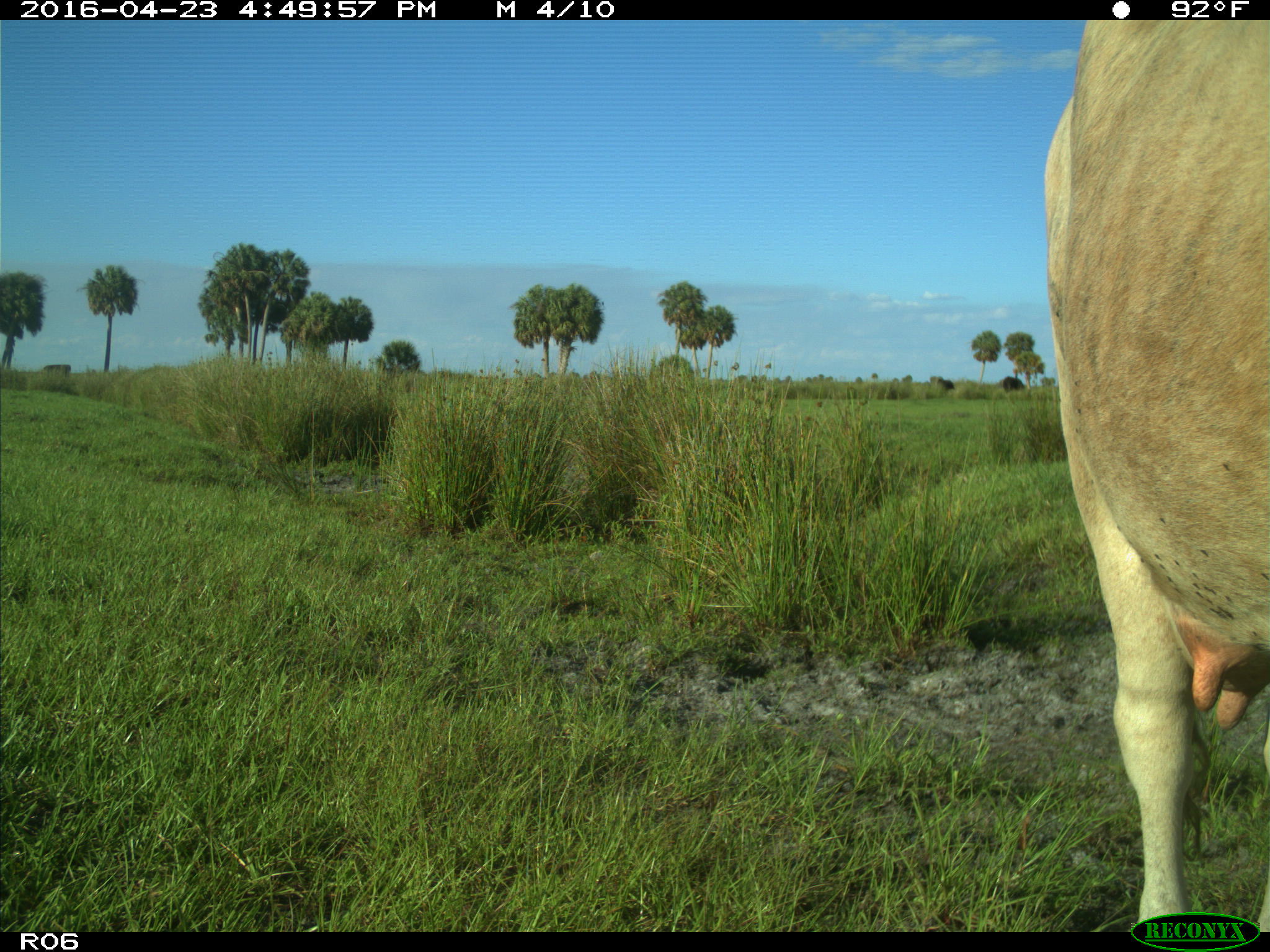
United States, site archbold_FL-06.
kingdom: Animalia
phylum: Chordata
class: Mammalia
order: Artiodactyla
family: Bovidae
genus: Bos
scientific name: Bos taurus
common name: domestic cow